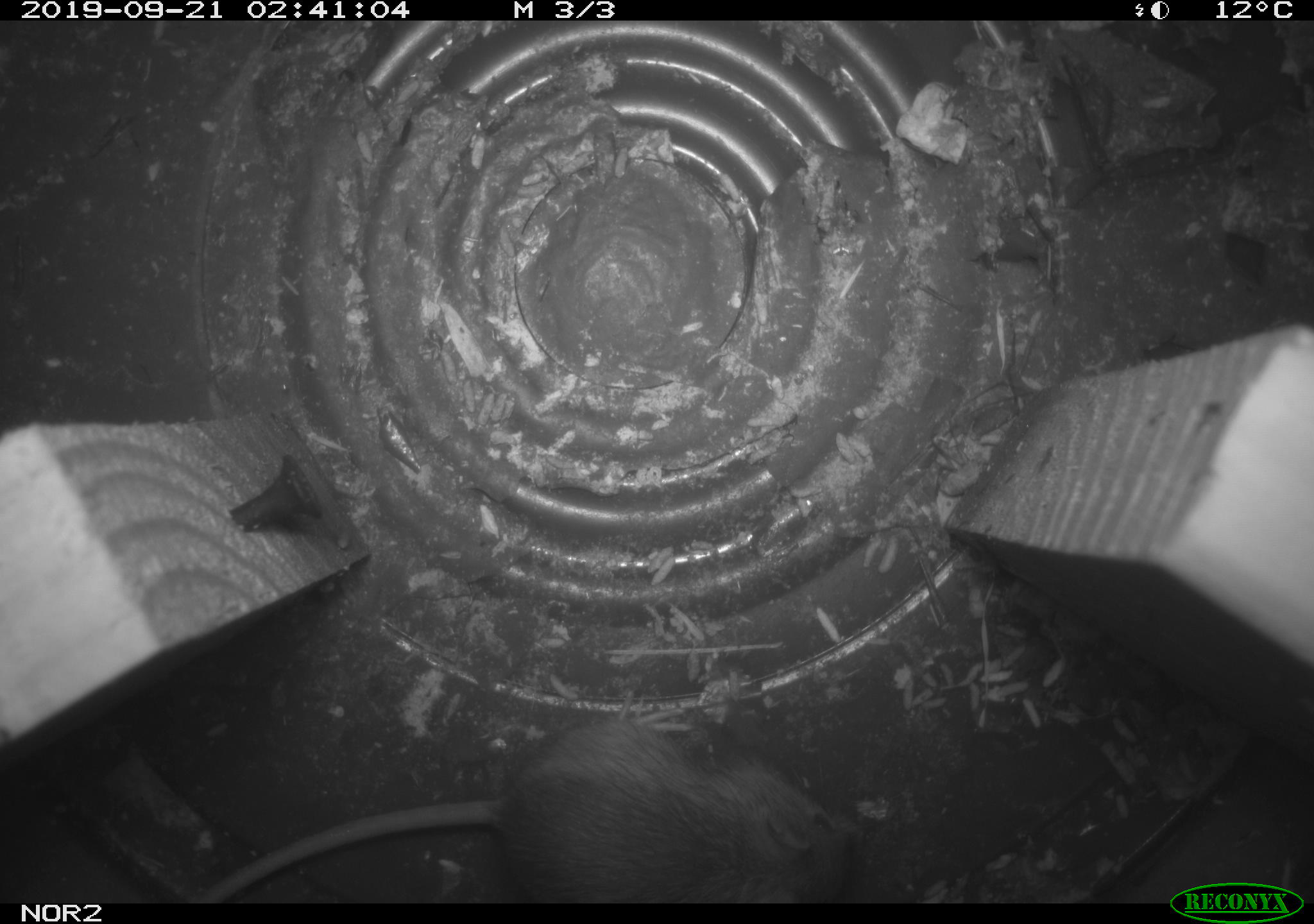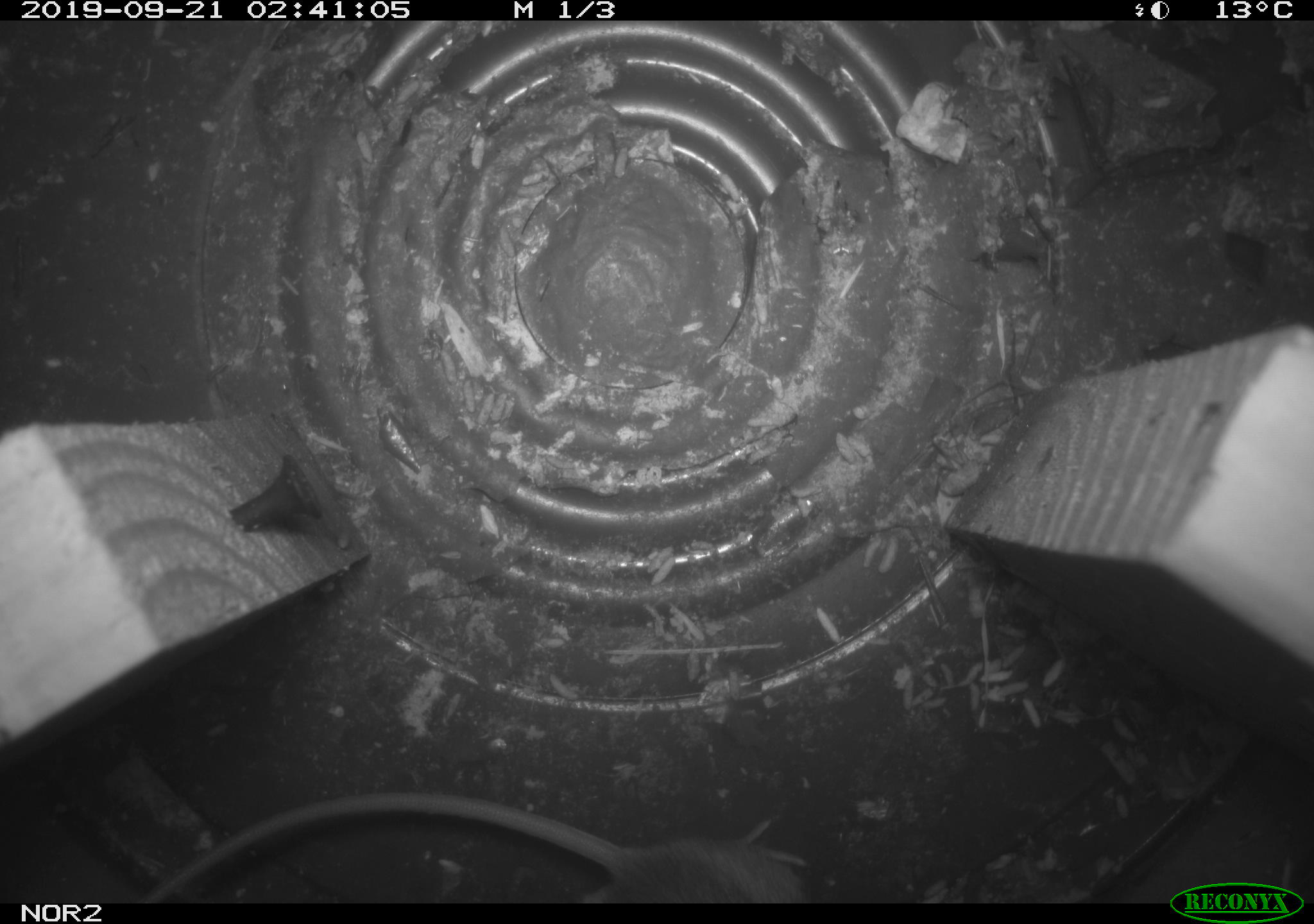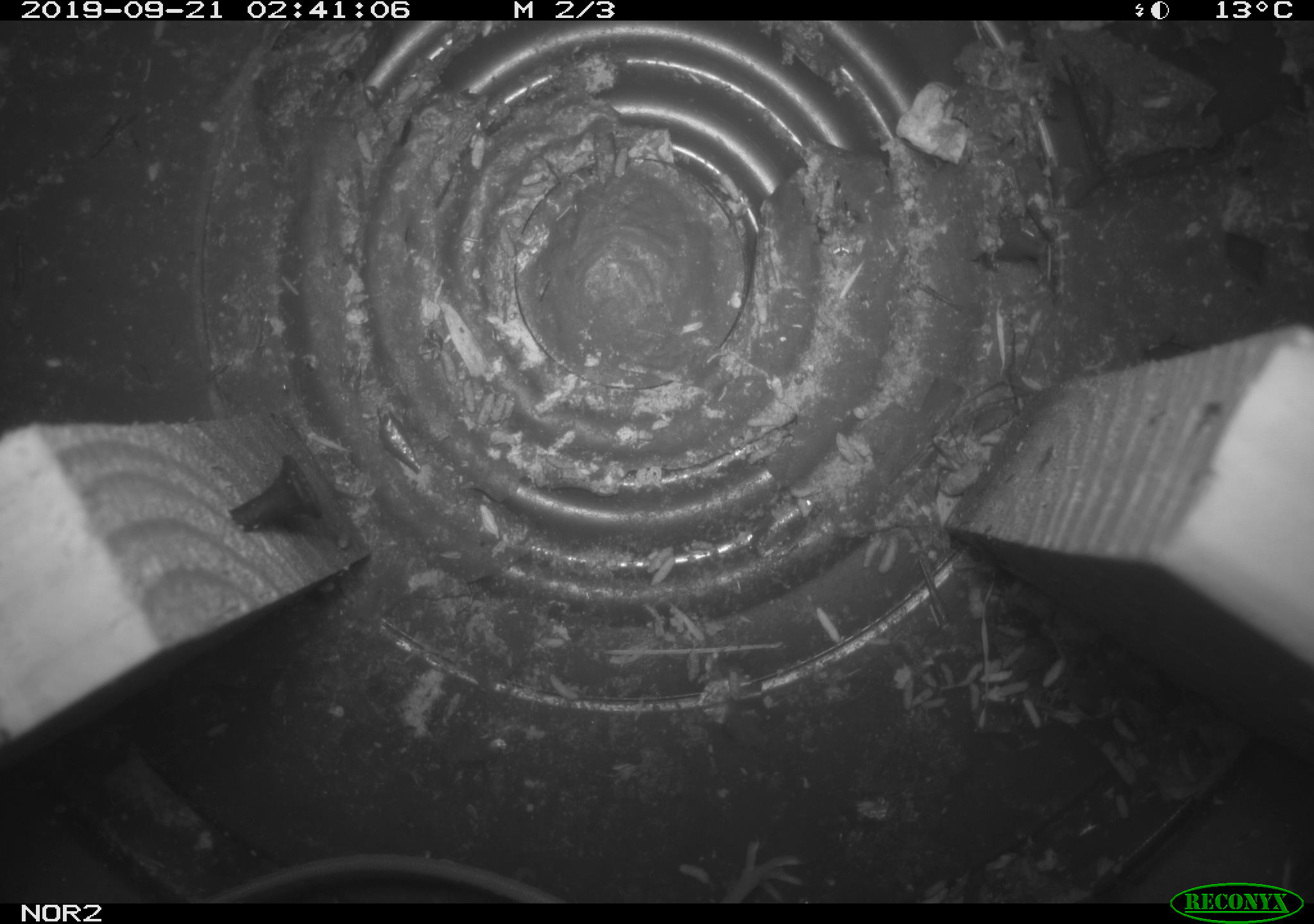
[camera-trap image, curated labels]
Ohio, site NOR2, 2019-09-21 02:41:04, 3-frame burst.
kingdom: Animalia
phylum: Chordata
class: Mammalia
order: Rodentia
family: Zapodidae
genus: Napaeozapus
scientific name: Napaeozapus insignis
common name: woodland jumping mouse